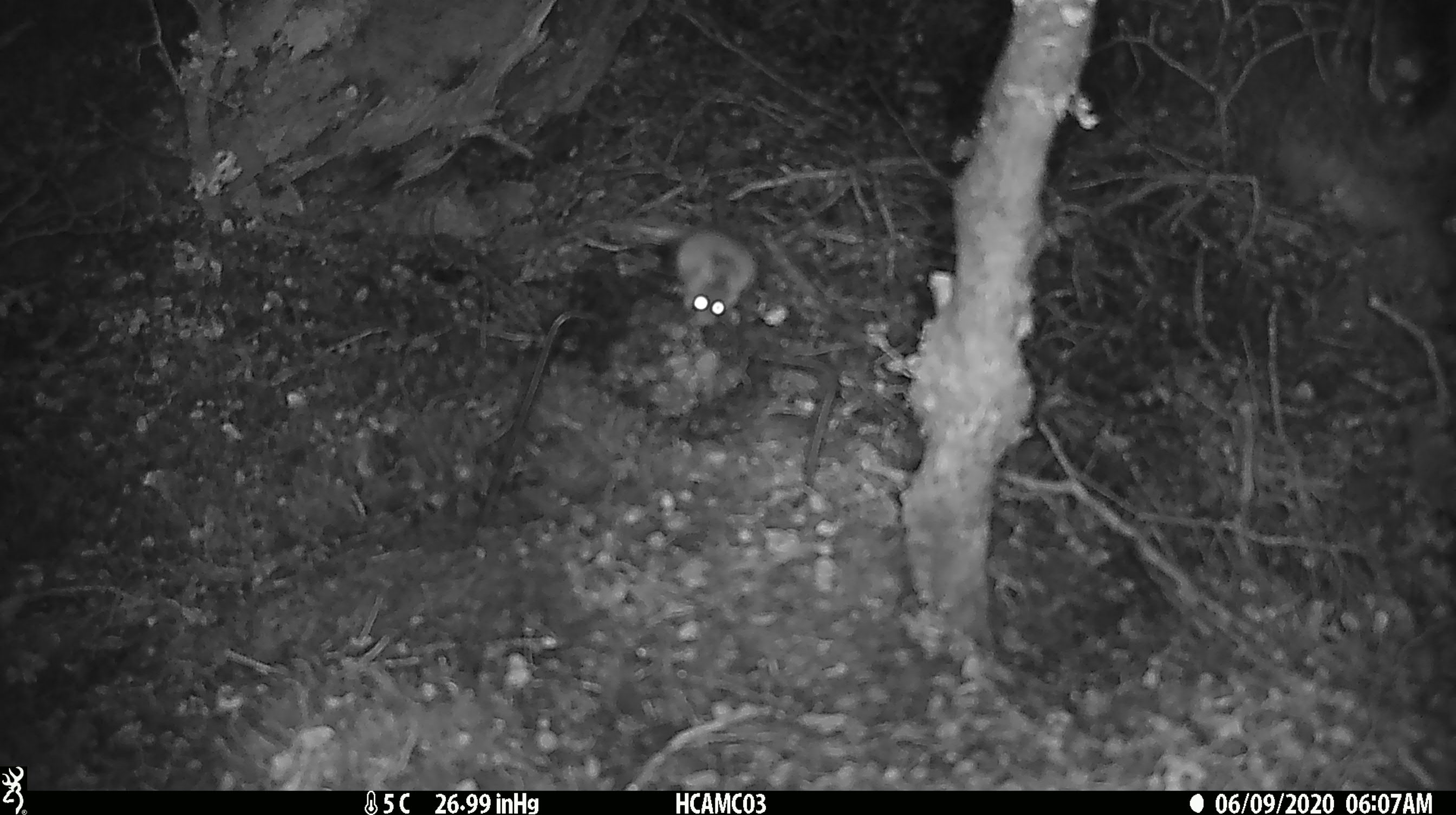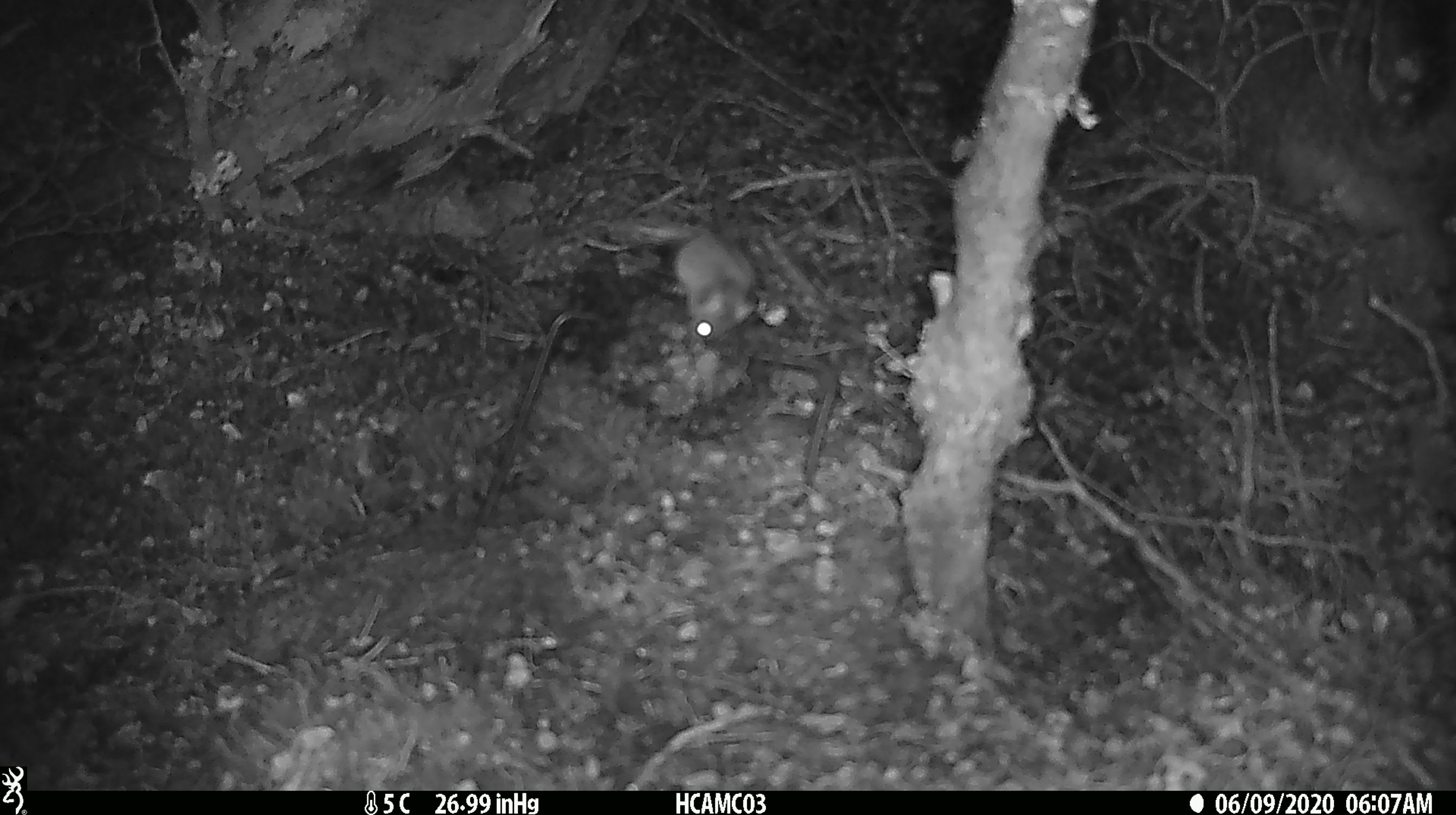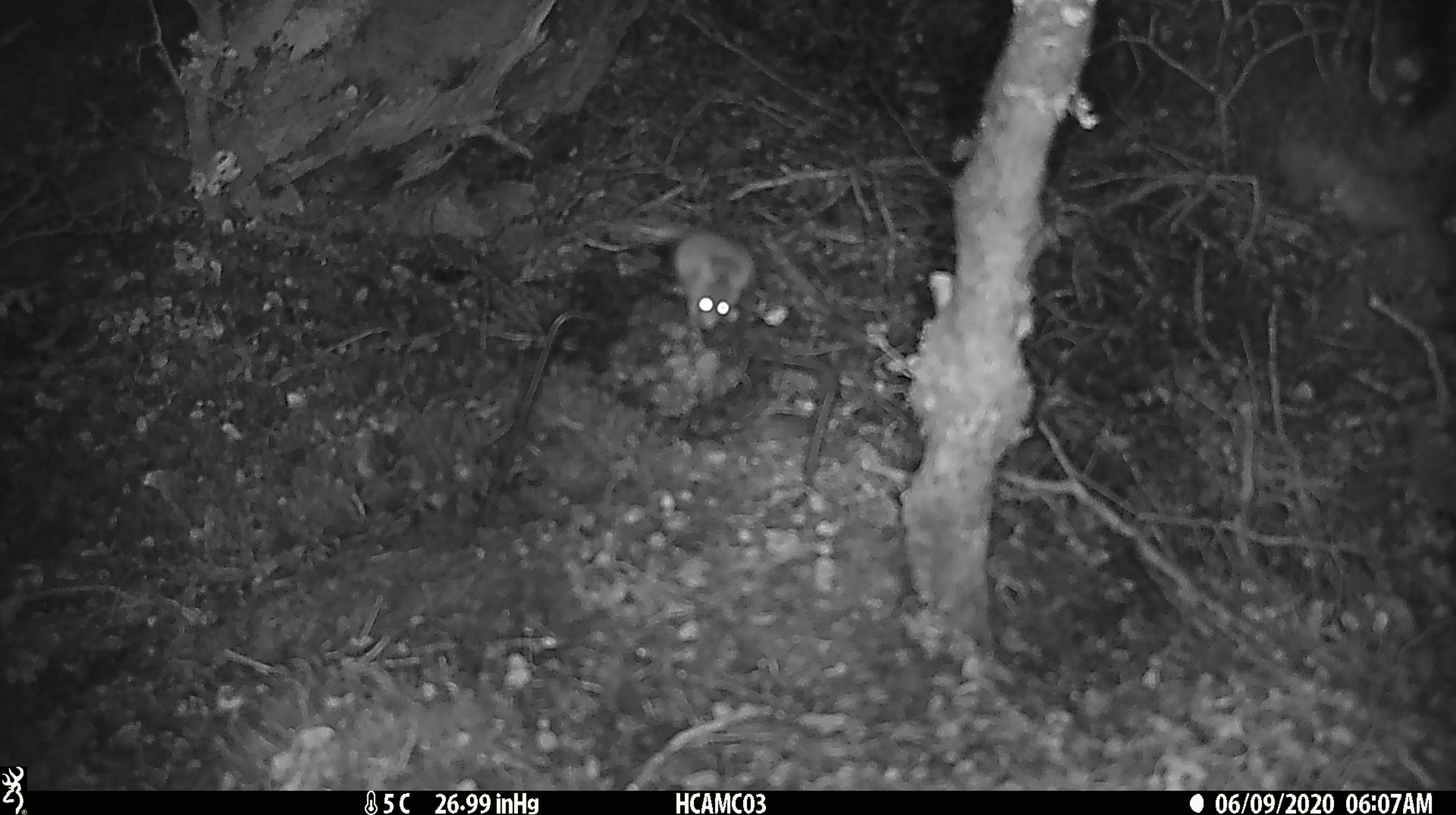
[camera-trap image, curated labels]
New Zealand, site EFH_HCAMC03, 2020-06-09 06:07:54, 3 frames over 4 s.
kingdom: Animalia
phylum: Chordata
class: Mammalia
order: Rodentia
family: Muridae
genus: Mus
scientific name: Mus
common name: mouse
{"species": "mouse (Mus)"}